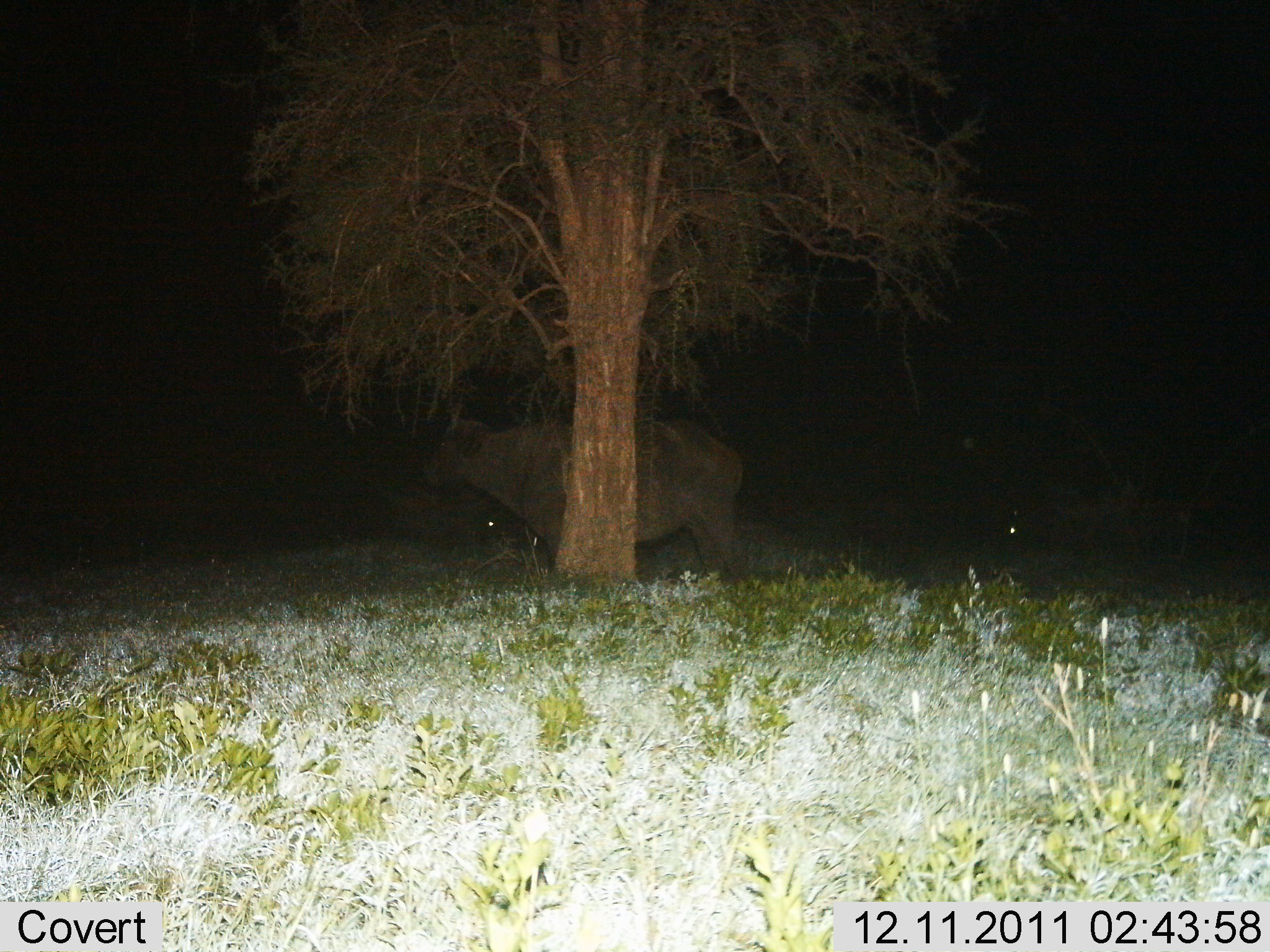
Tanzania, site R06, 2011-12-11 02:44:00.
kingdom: Animalia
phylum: Chordata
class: Mammalia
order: Artiodactyla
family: Bovidae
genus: Syncerus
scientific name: Syncerus caffer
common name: cape buffalo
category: buffalo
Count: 1.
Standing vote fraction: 92%.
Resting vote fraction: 8%.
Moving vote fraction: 0%.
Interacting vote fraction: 0%.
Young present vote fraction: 0%.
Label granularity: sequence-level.